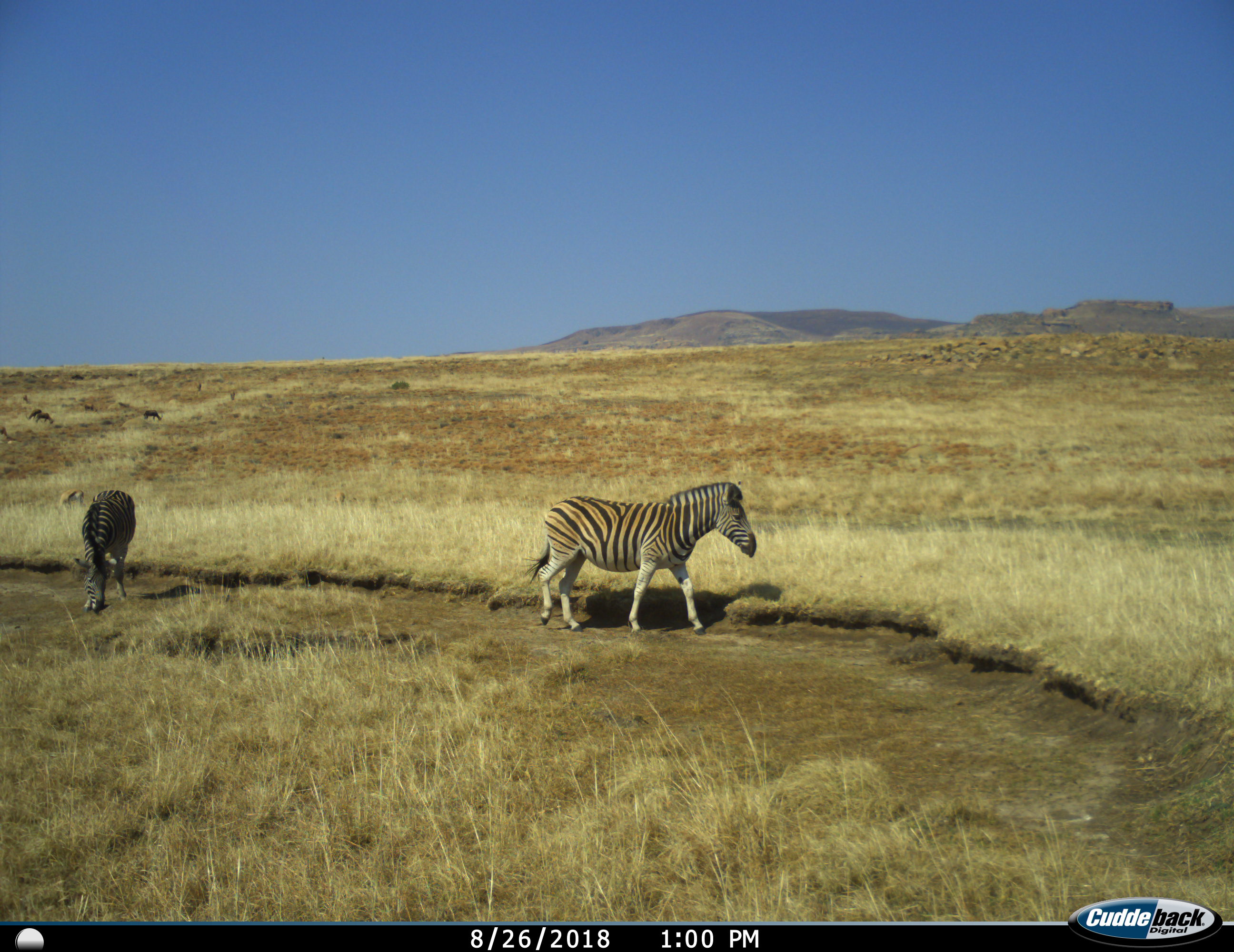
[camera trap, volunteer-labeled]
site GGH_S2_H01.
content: unidentified animal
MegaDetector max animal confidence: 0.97